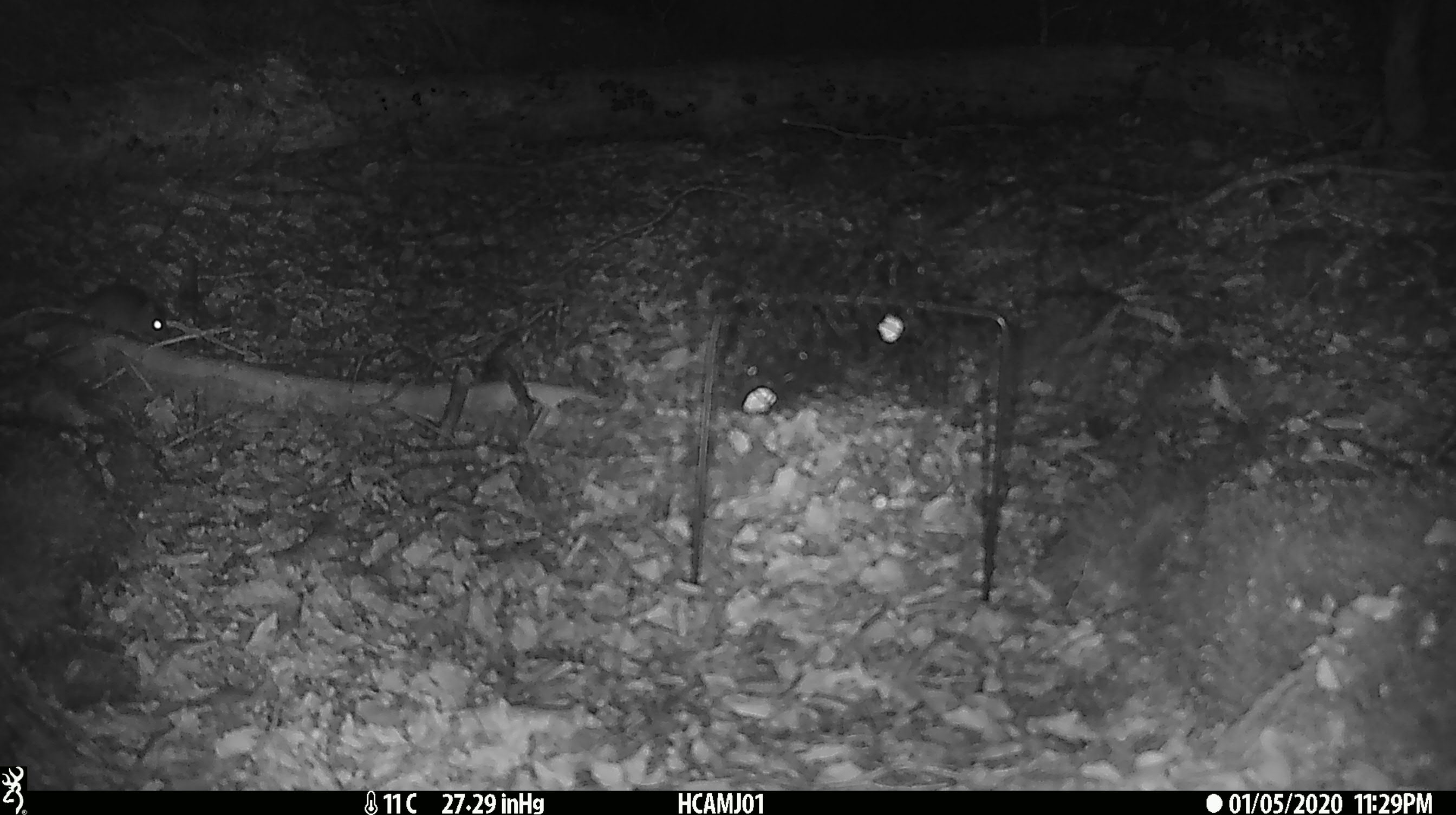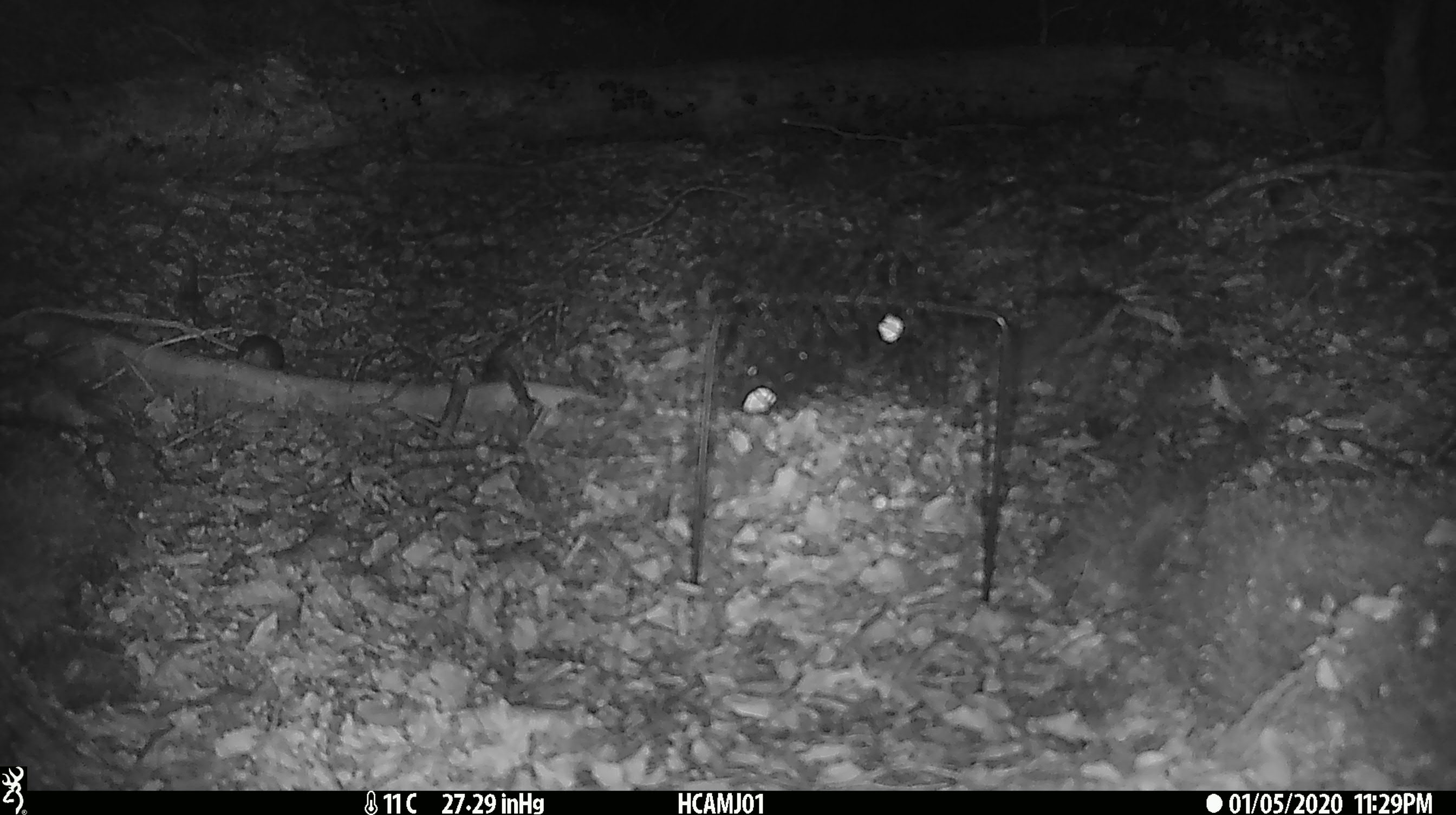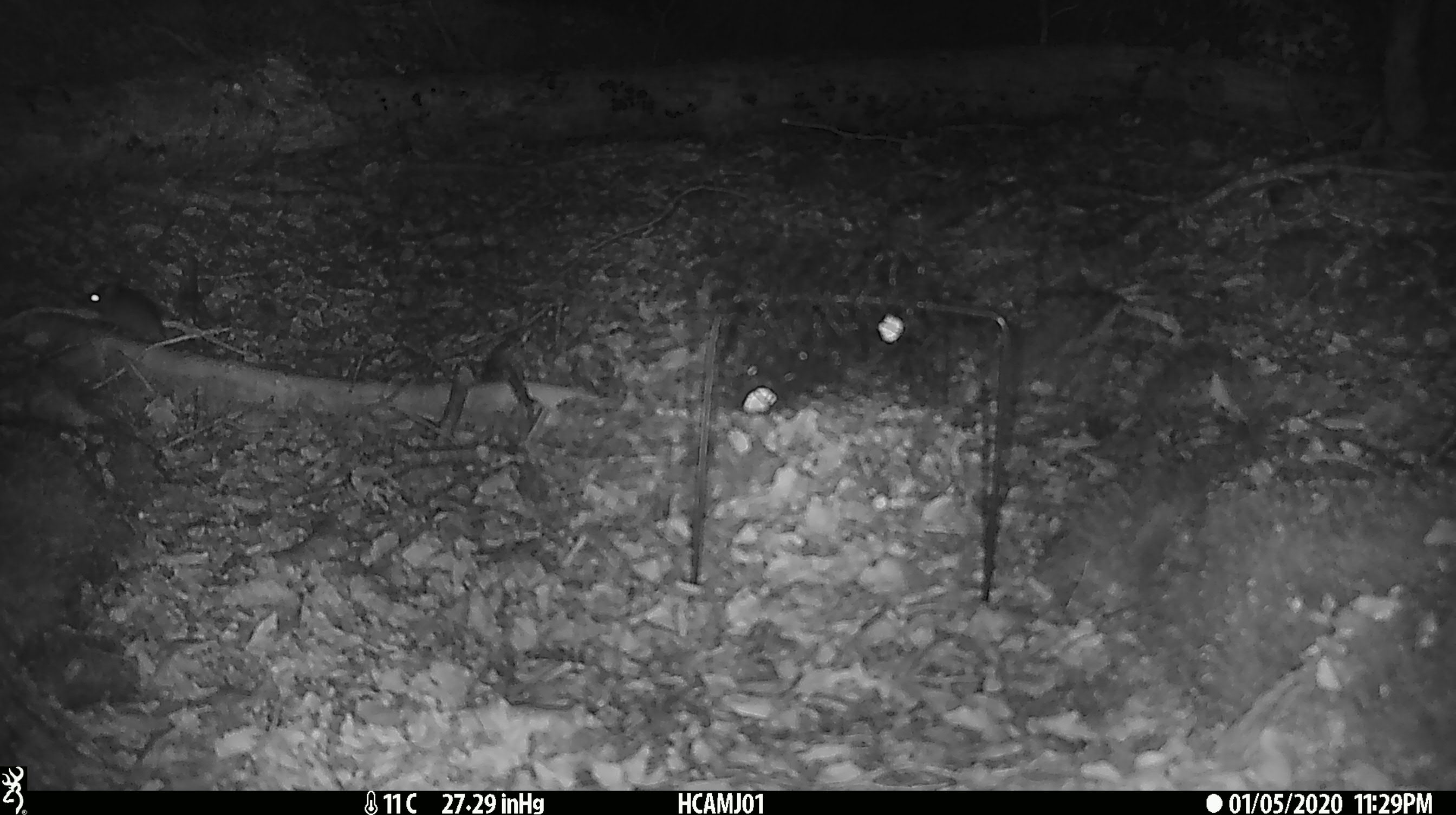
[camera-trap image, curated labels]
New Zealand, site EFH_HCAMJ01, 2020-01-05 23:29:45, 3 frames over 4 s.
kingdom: Animalia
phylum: Chordata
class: Mammalia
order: Rodentia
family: Muridae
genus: Mus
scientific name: Mus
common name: mouse